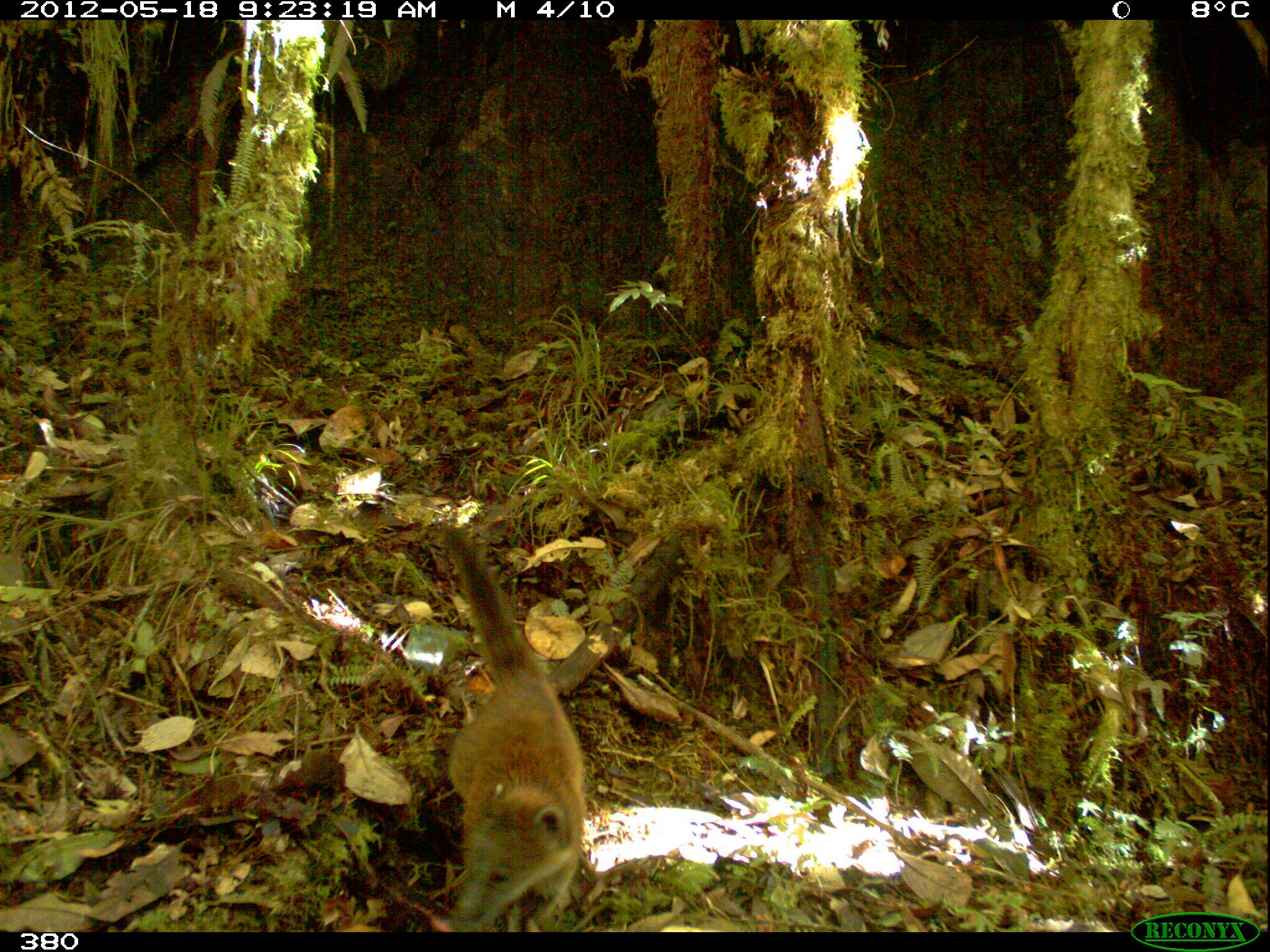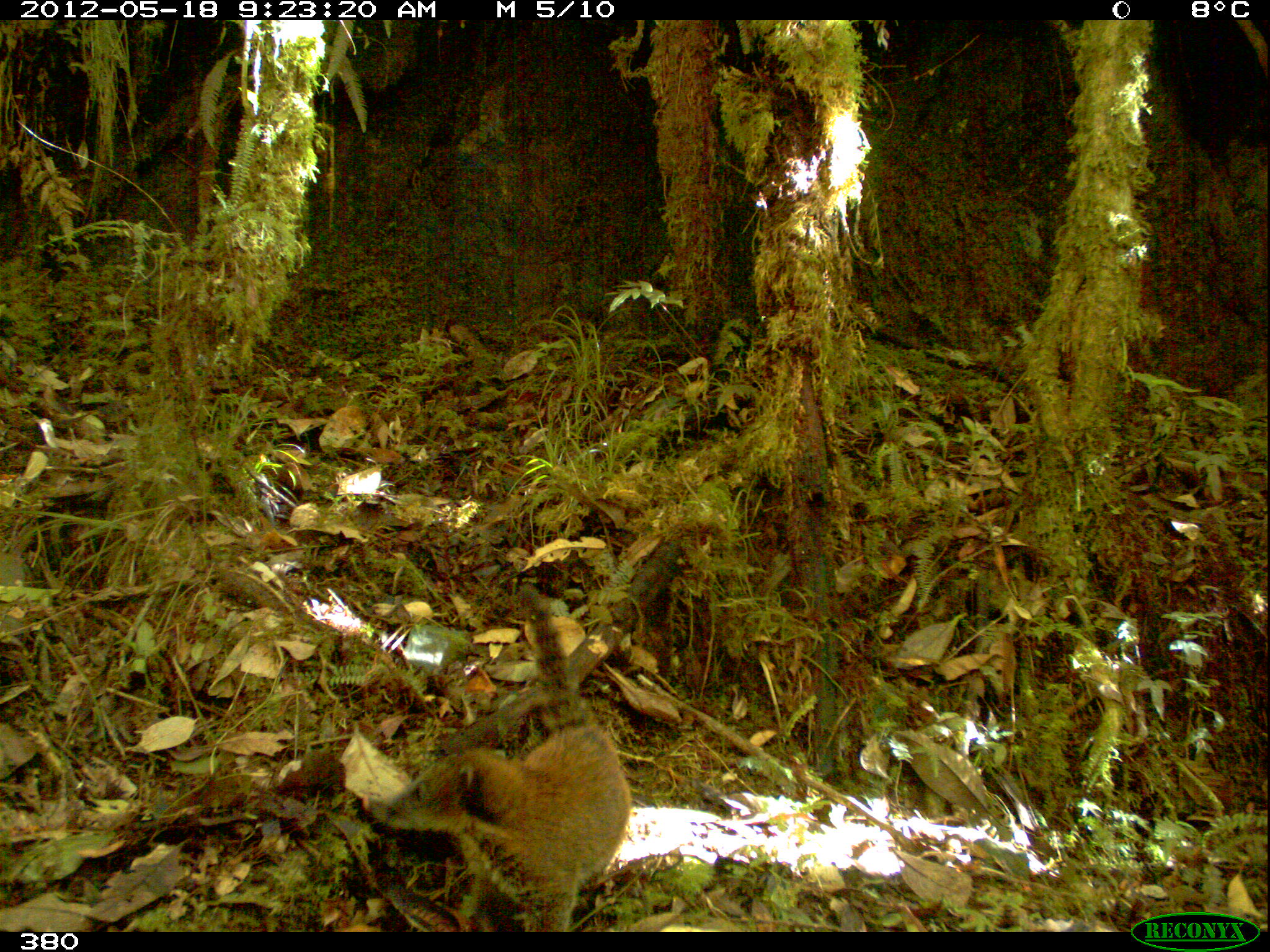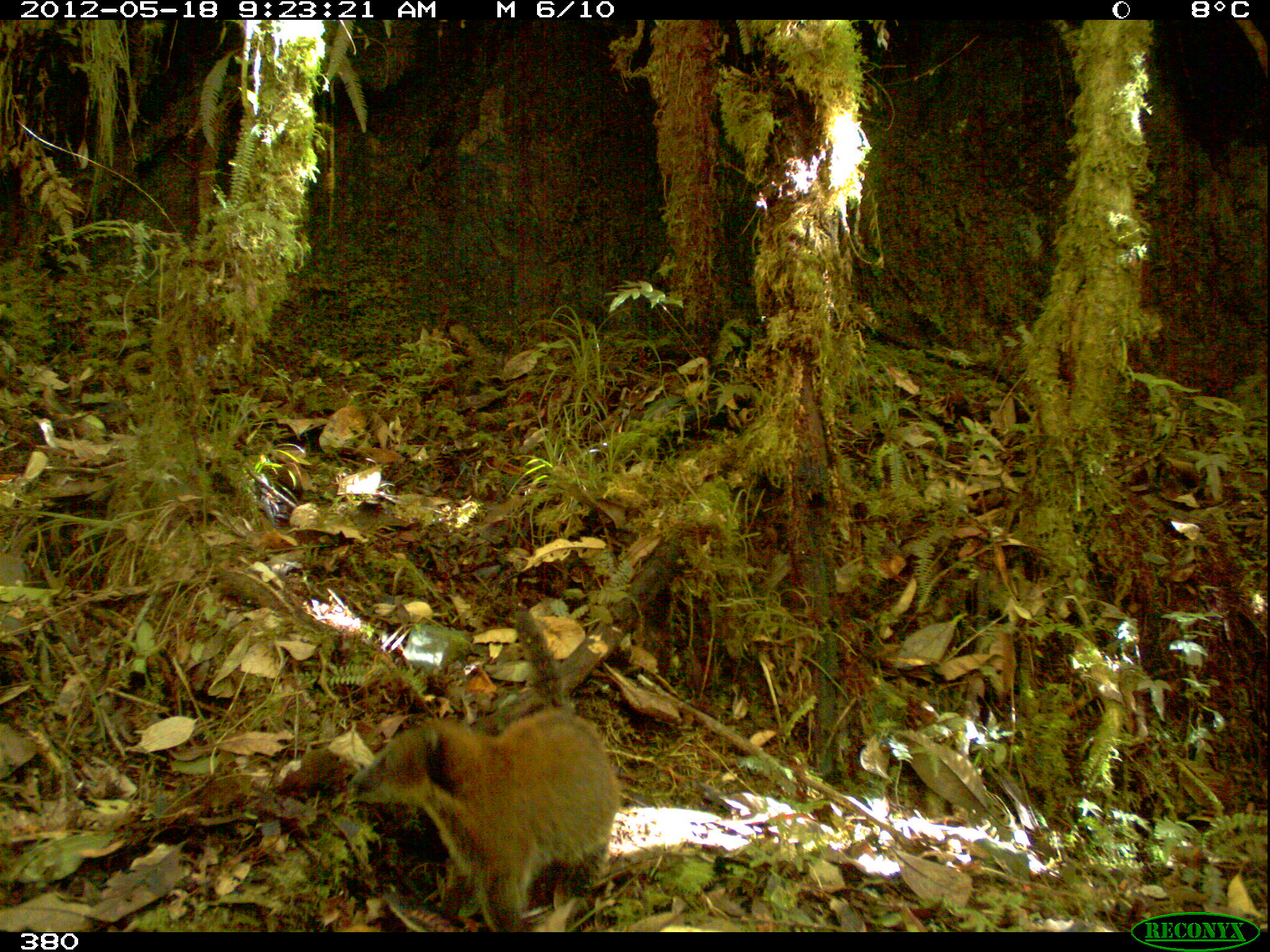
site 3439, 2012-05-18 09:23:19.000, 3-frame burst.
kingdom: Animalia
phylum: Chordata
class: Mammalia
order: Carnivora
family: Procyonidae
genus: Nasua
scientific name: Nasua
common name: coatis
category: unknown coati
Unknown coati (coatis) (Nasua).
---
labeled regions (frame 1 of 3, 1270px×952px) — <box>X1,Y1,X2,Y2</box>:
unknown coati: <box>429,525,587,933</box>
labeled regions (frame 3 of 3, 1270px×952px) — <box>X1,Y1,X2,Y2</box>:
unknown coati: <box>346,610,621,931</box>